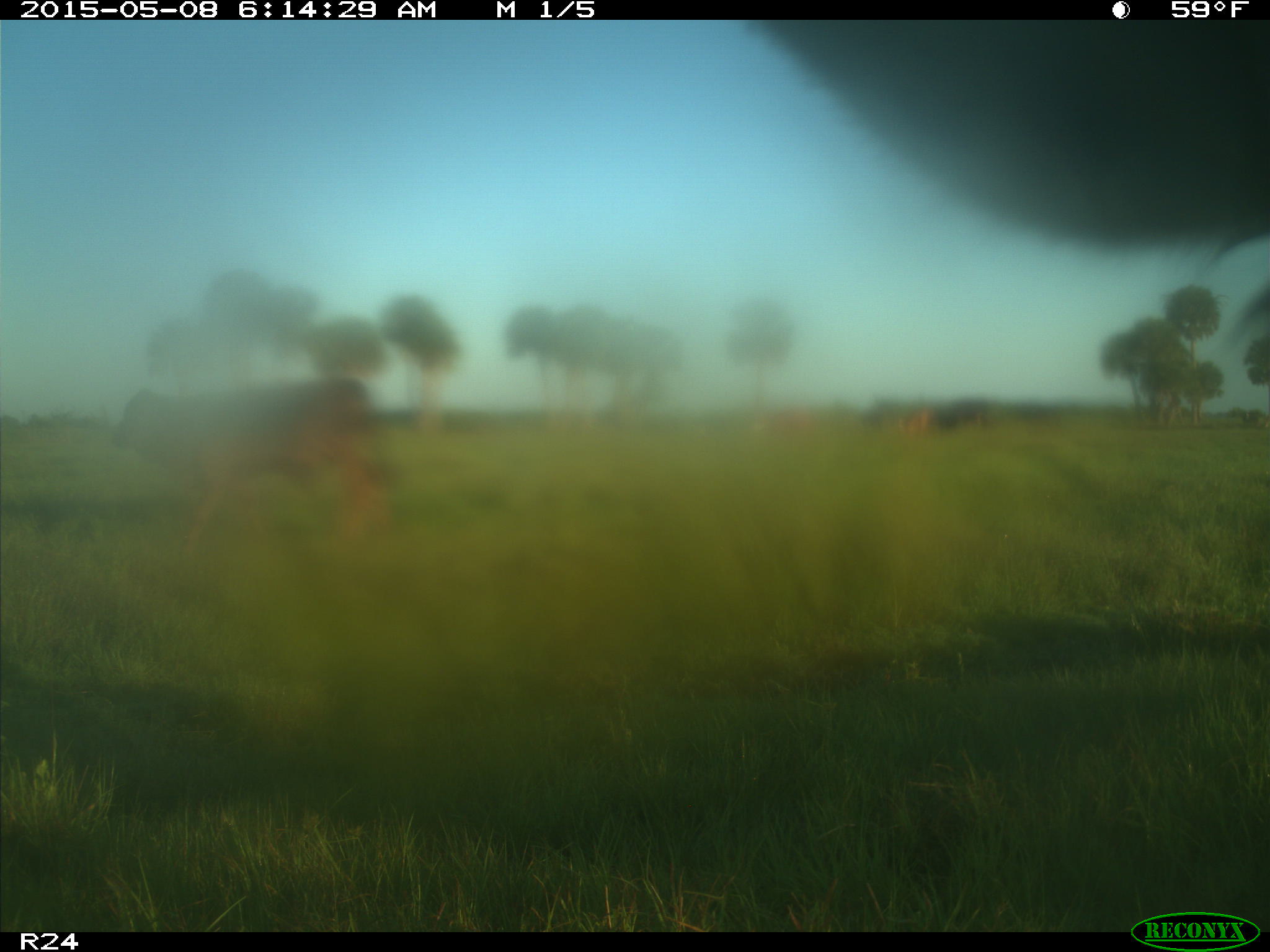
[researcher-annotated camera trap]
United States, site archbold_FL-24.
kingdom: Animalia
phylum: Chordata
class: Mammalia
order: Artiodactyla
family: Bovidae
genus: Bos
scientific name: Bos taurus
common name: domestic cow